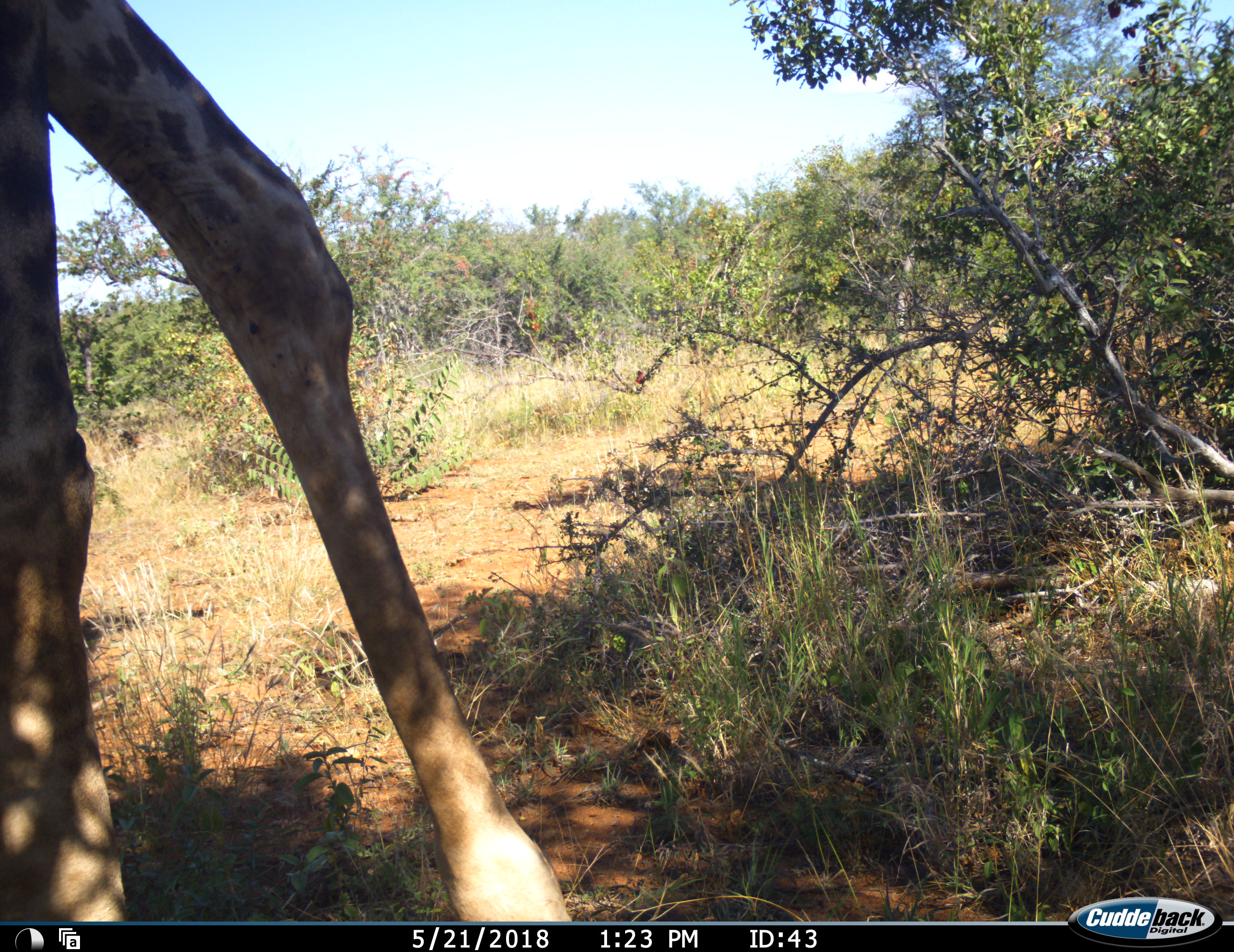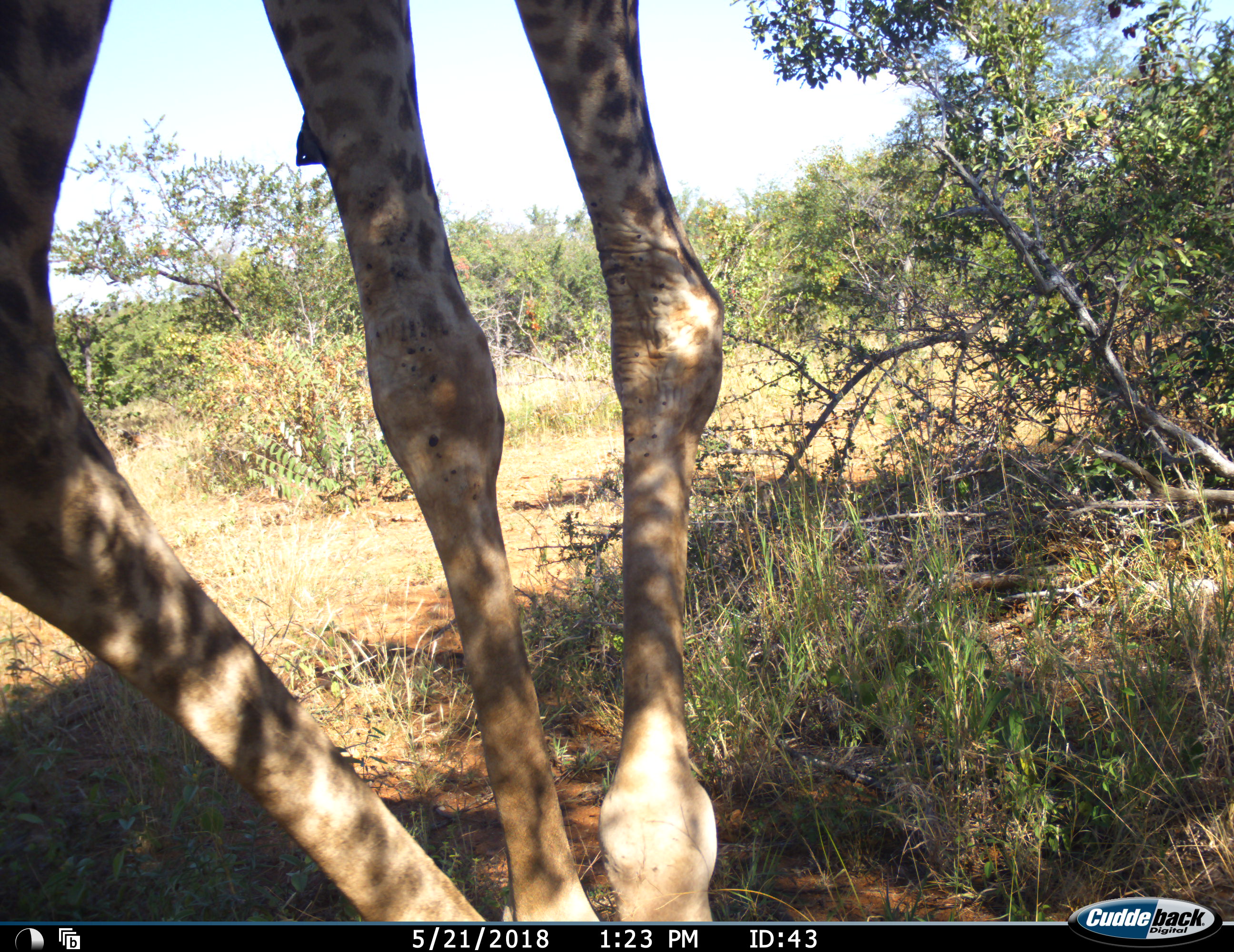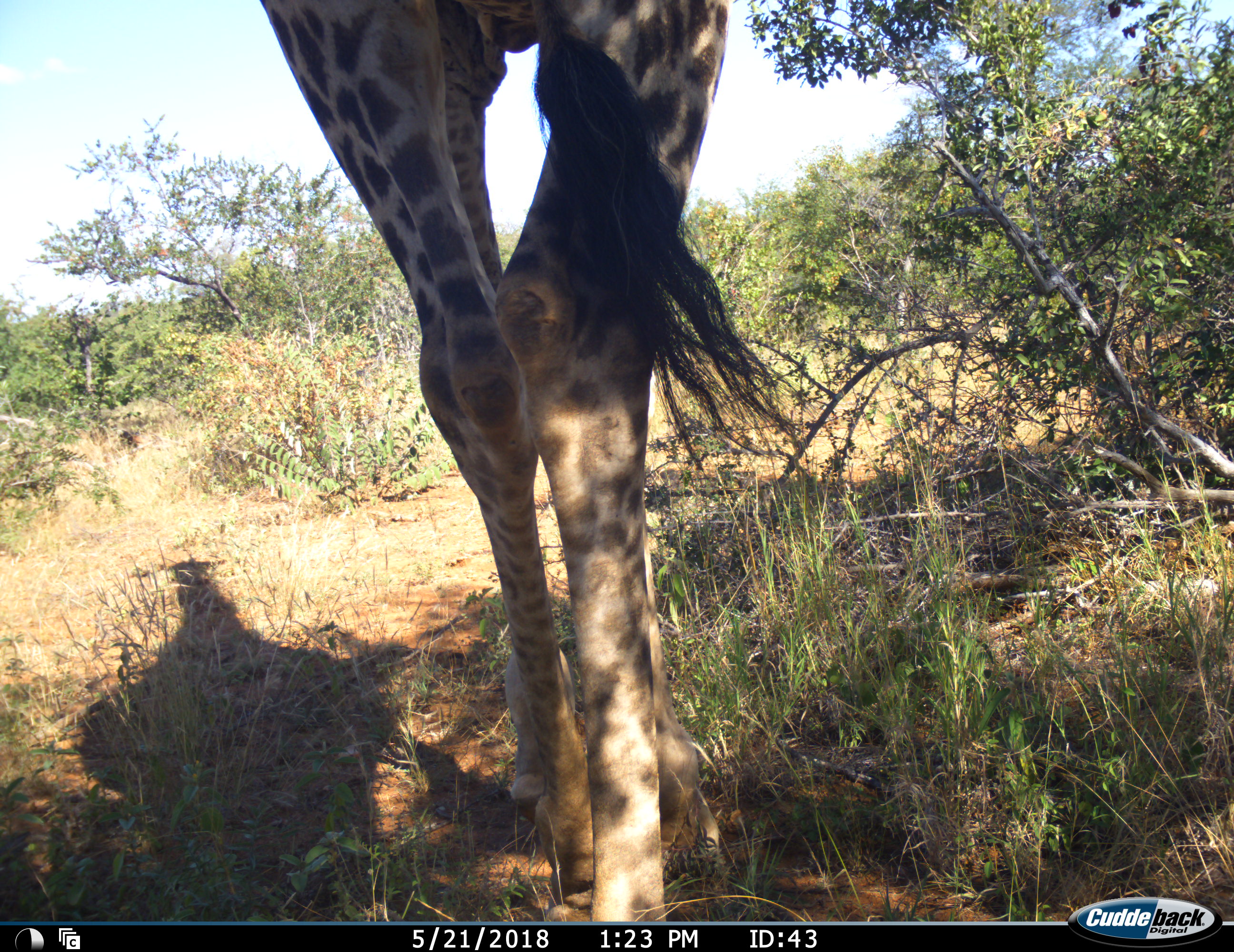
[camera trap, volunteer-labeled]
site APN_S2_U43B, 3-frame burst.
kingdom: Animalia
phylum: Chordata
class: Mammalia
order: Artiodactyla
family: Giraffidae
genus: Giraffa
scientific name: Giraffa camelopardalis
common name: giraffe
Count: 1.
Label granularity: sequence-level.